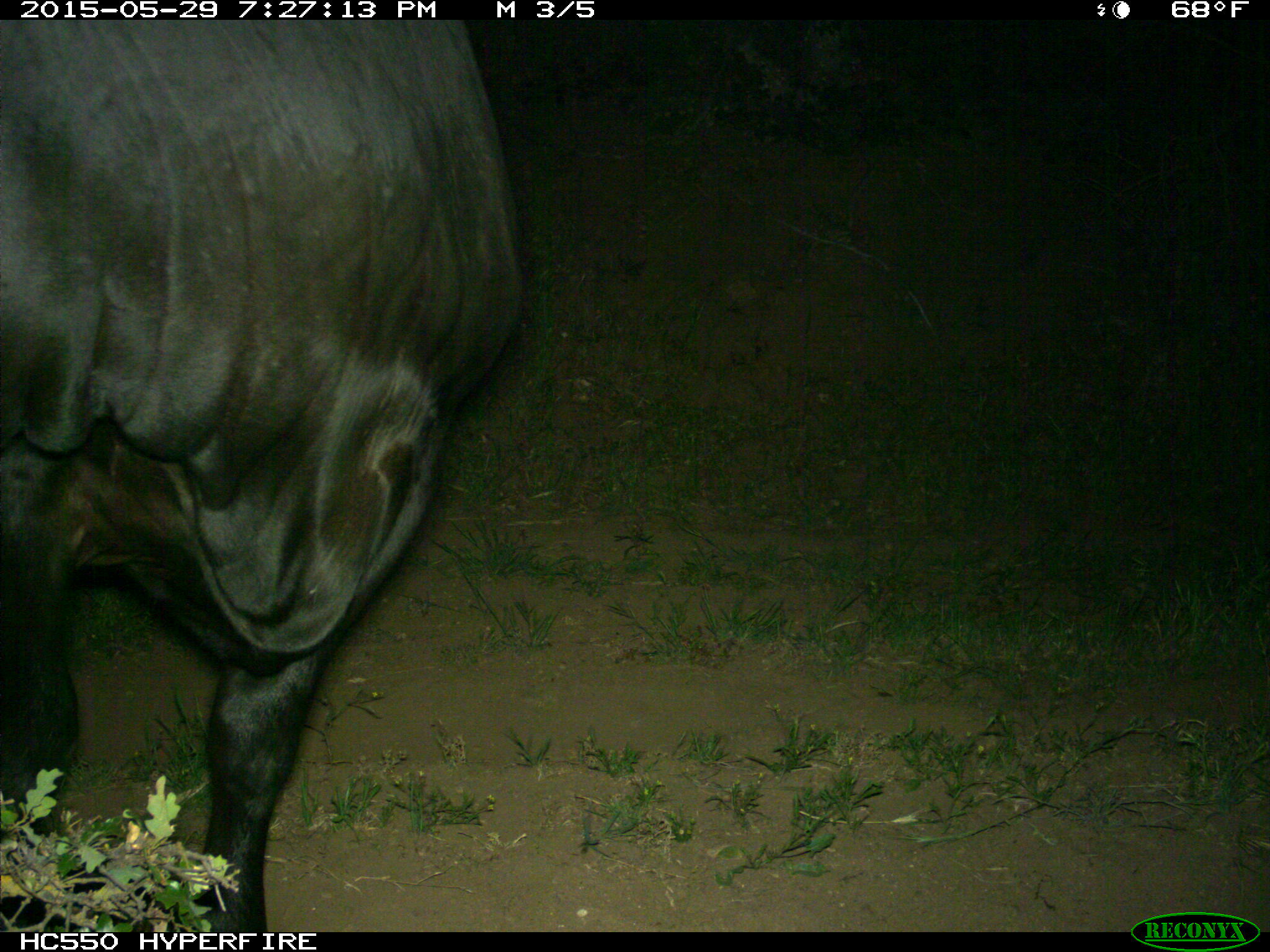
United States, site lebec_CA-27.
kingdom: Animalia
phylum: Chordata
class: Mammalia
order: Artiodactyla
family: Bovidae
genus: Bos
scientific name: Bos taurus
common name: domestic cow